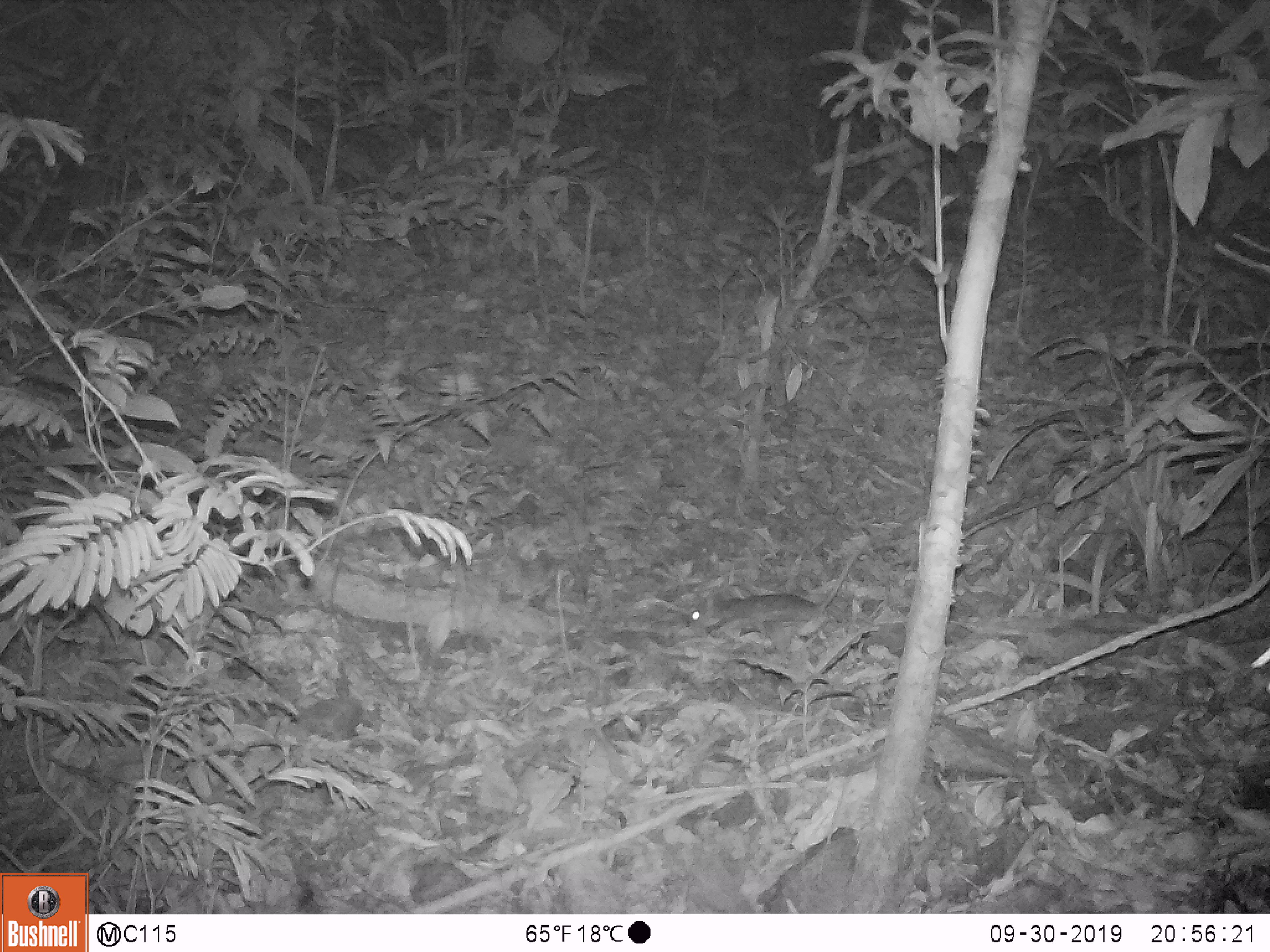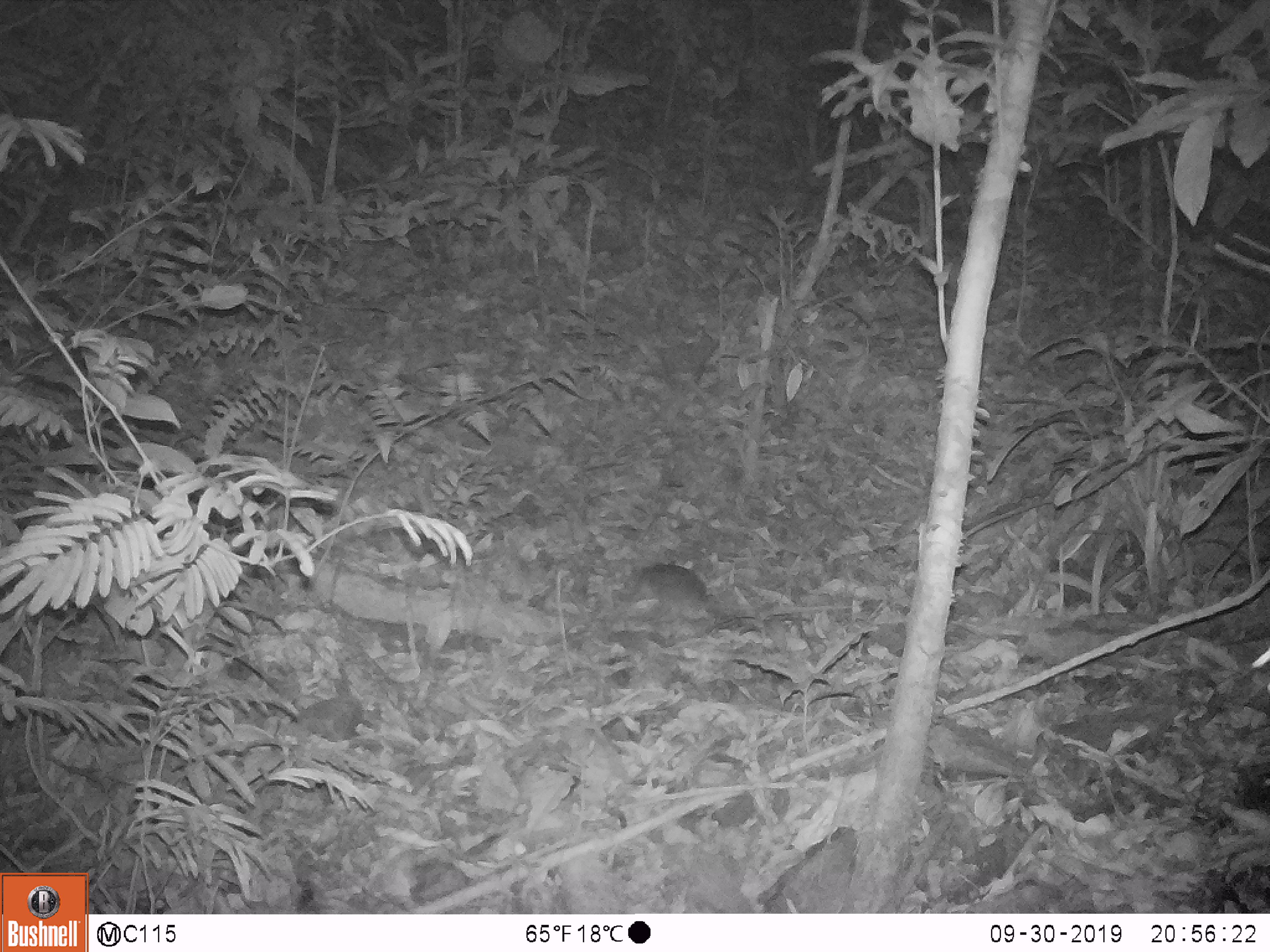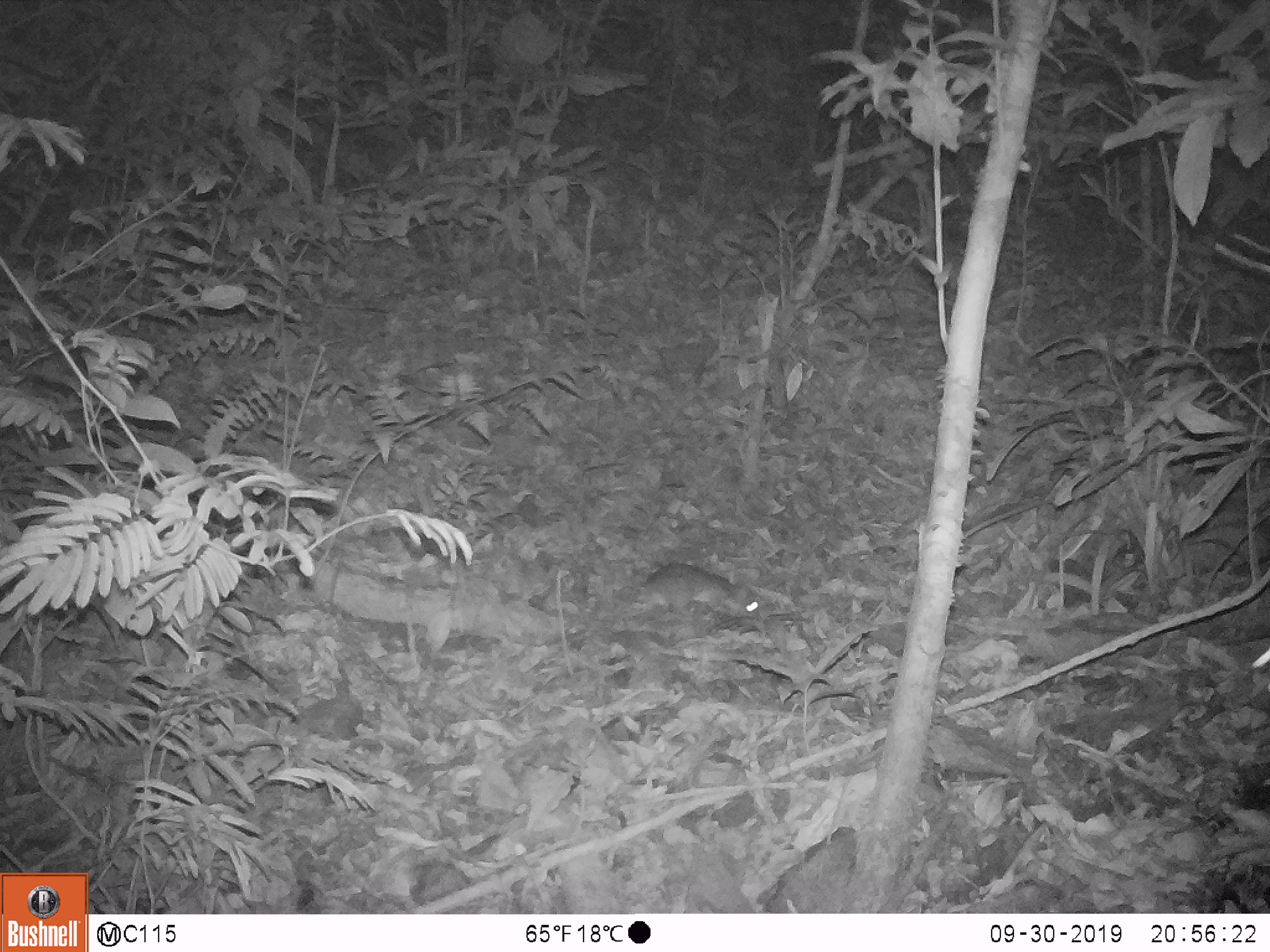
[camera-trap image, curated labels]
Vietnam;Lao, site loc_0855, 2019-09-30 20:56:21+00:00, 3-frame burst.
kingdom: Animalia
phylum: Chordata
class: Mammalia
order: Rodentia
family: Muridae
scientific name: Muridae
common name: old-world mice and rats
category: unidentified murid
Unidentified murid (old-world mice and rats) (Muridae). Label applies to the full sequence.